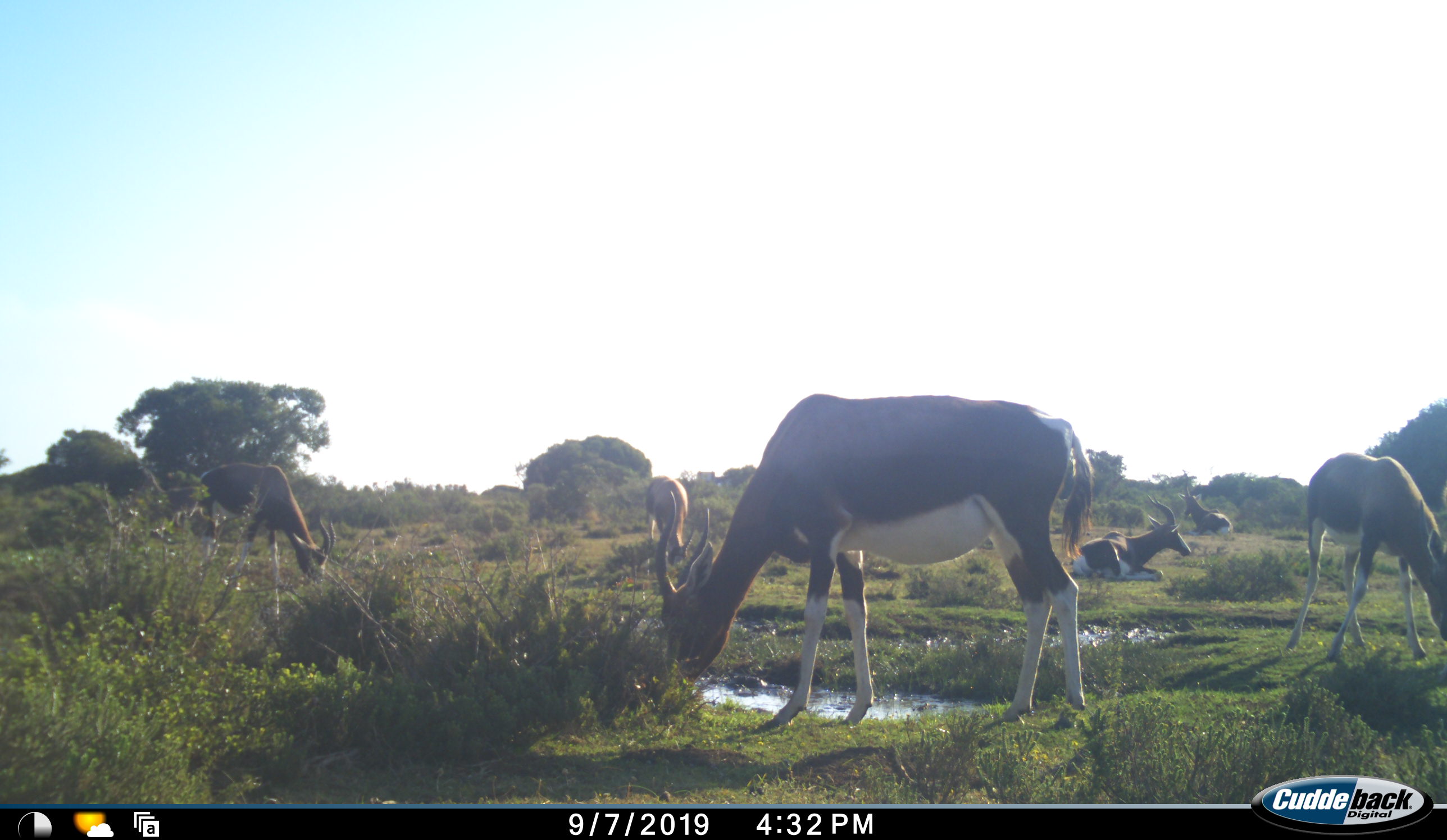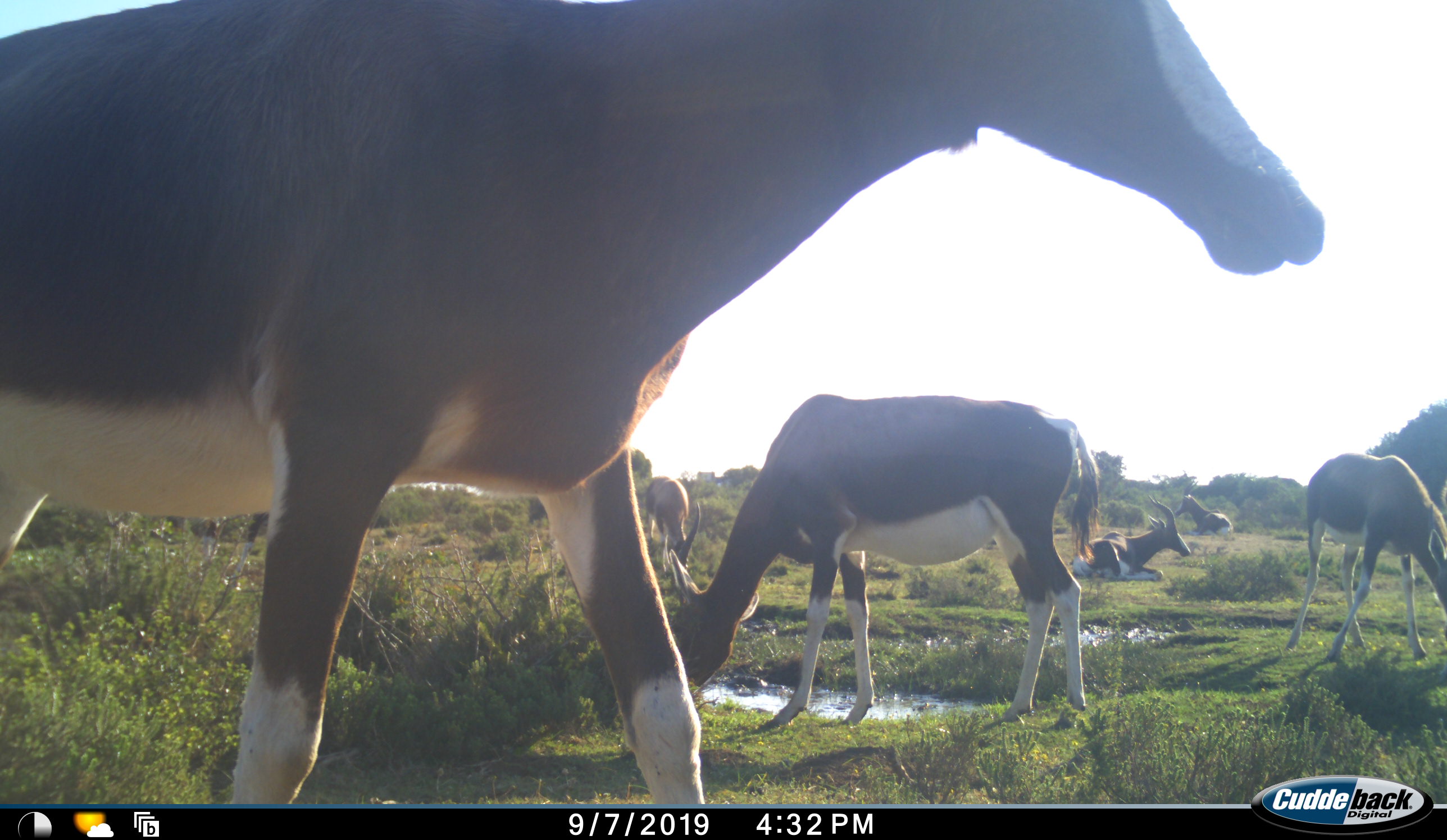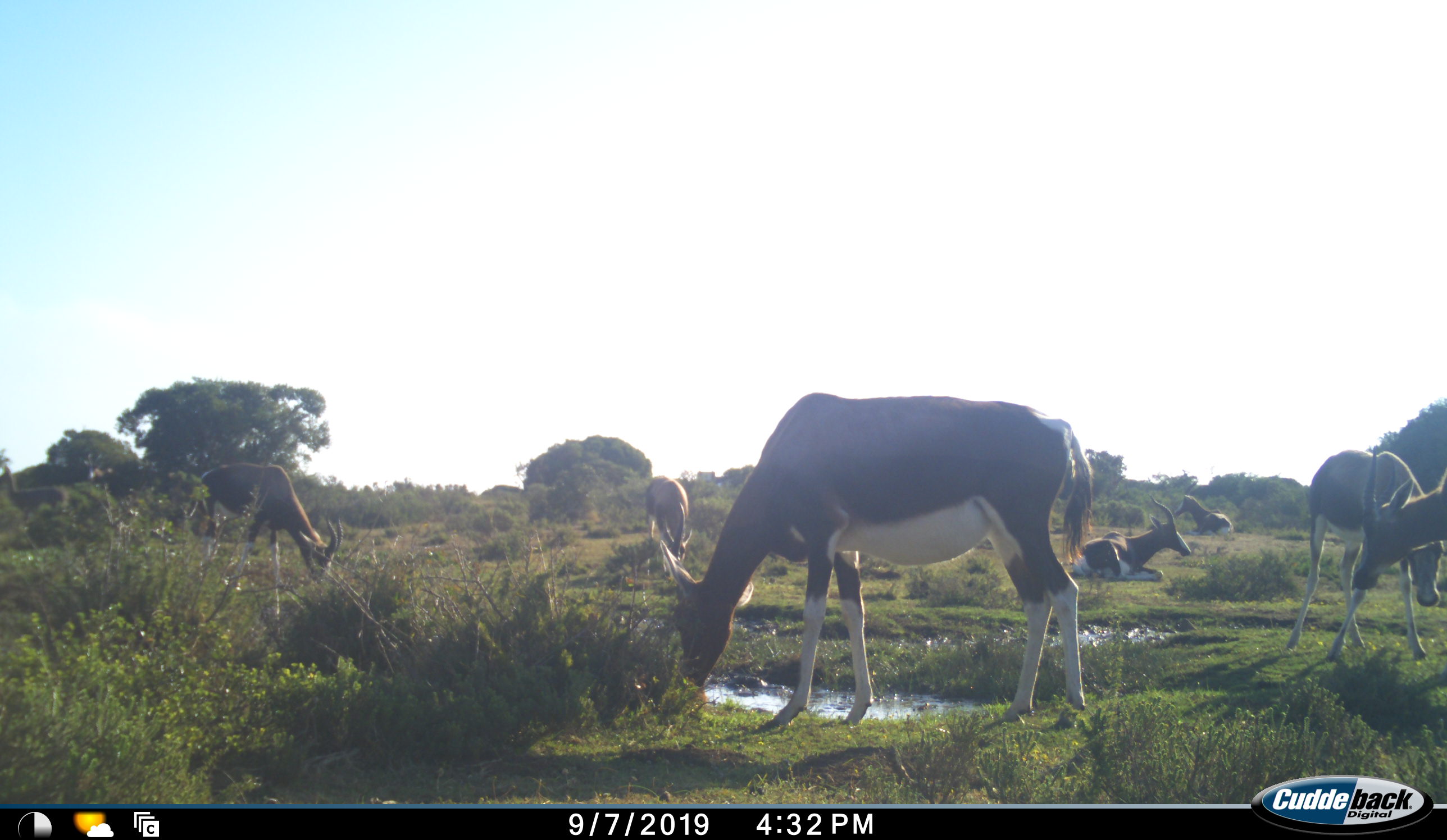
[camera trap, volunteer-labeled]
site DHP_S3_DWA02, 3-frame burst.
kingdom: Animalia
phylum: Chordata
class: Mammalia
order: Artiodactyla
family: Bovidae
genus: Damaliscus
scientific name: Damaliscus pygargus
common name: bontebok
Bontebok (Damaliscus pygargus), count 8. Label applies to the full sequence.